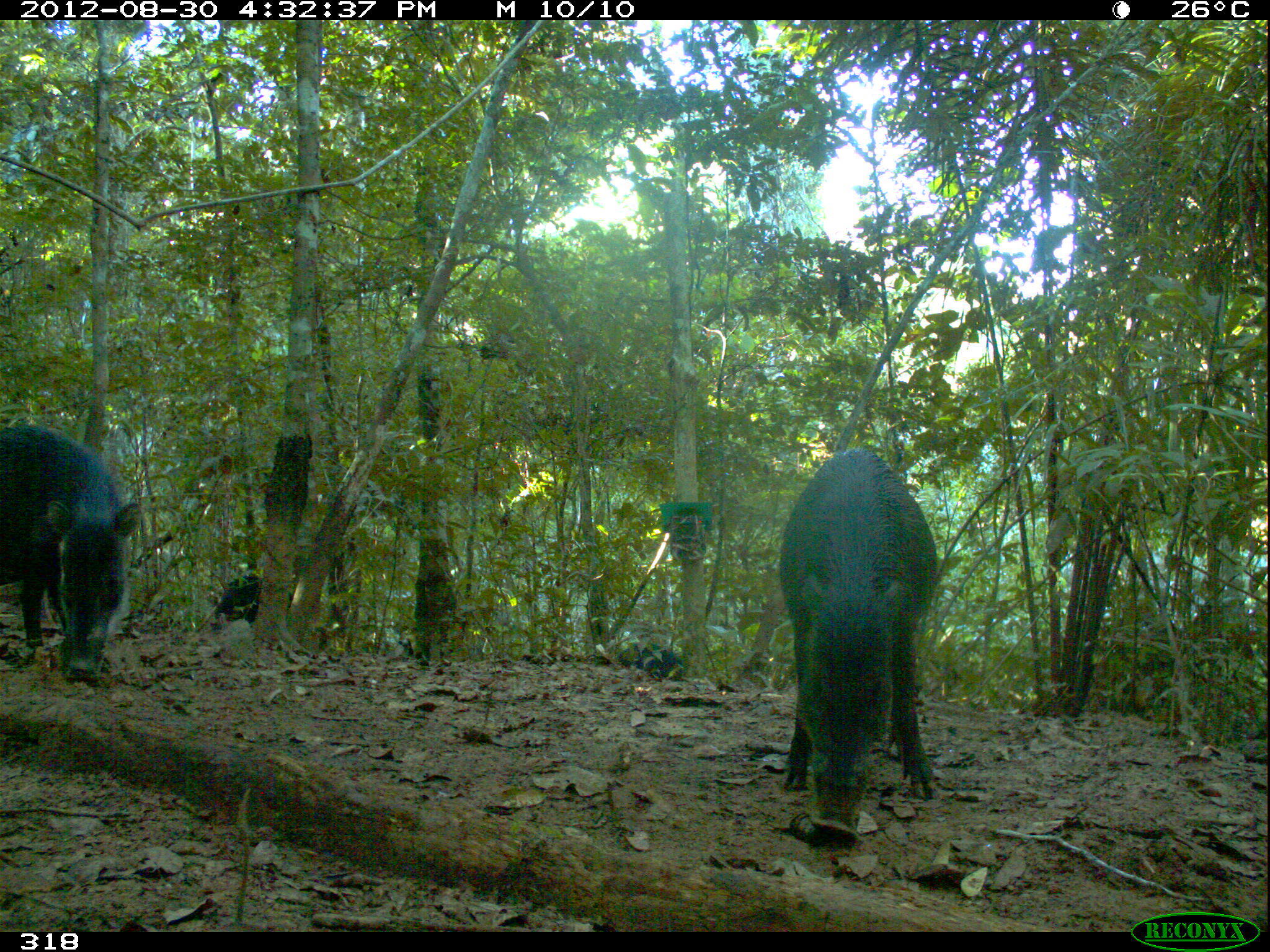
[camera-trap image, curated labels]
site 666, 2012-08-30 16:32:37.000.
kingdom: Animalia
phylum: Chordata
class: Mammalia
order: Artiodactyla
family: Tayassuidae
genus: Tayassu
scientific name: Tayassu pecari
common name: white-lipped peccary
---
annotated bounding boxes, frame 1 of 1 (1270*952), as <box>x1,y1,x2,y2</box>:
tayassu pecari: <box>778,448,937,841</box>; <box>0,424,141,680</box>; <box>210,573,292,631</box>; <box>616,642,685,678</box>